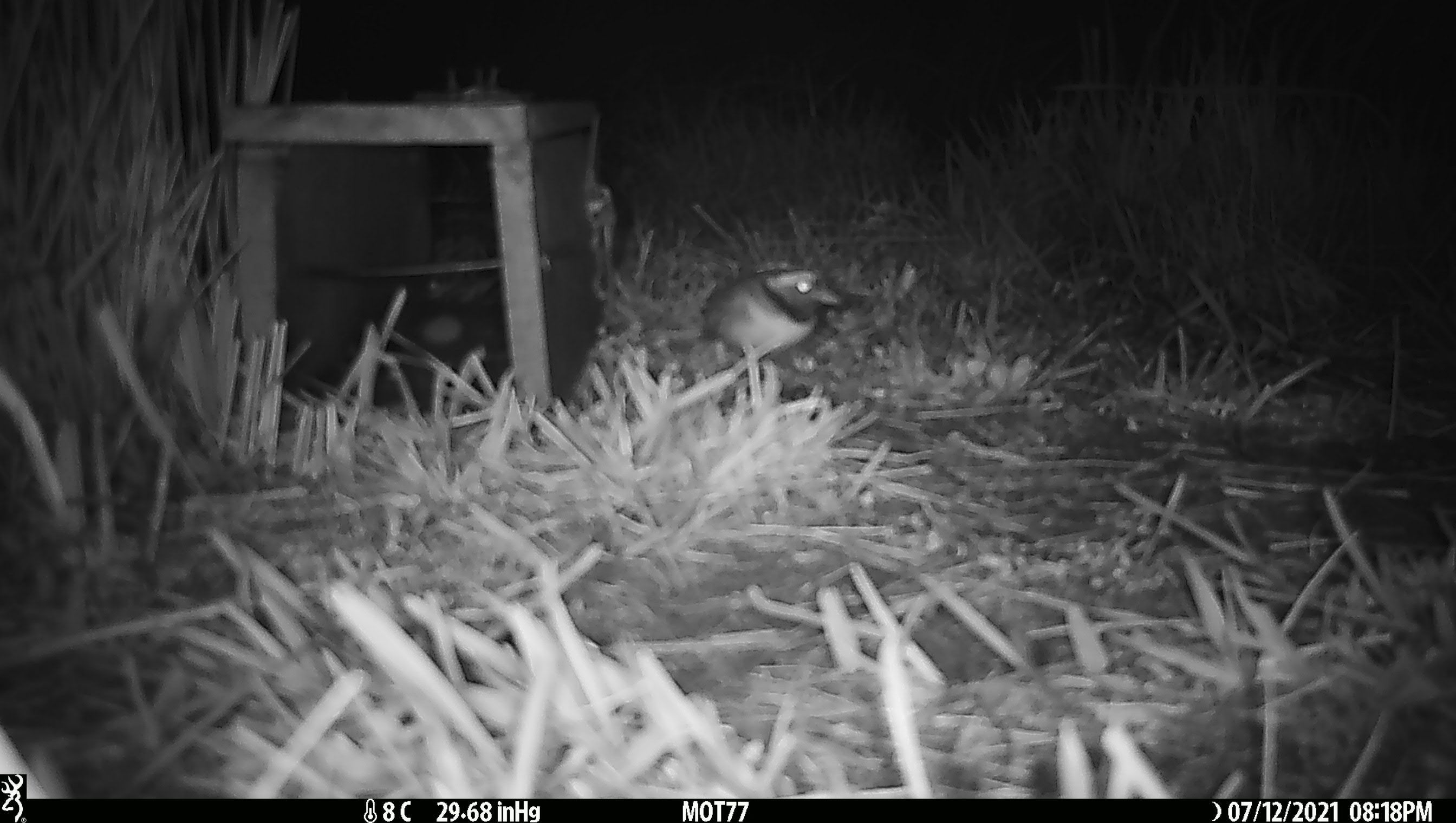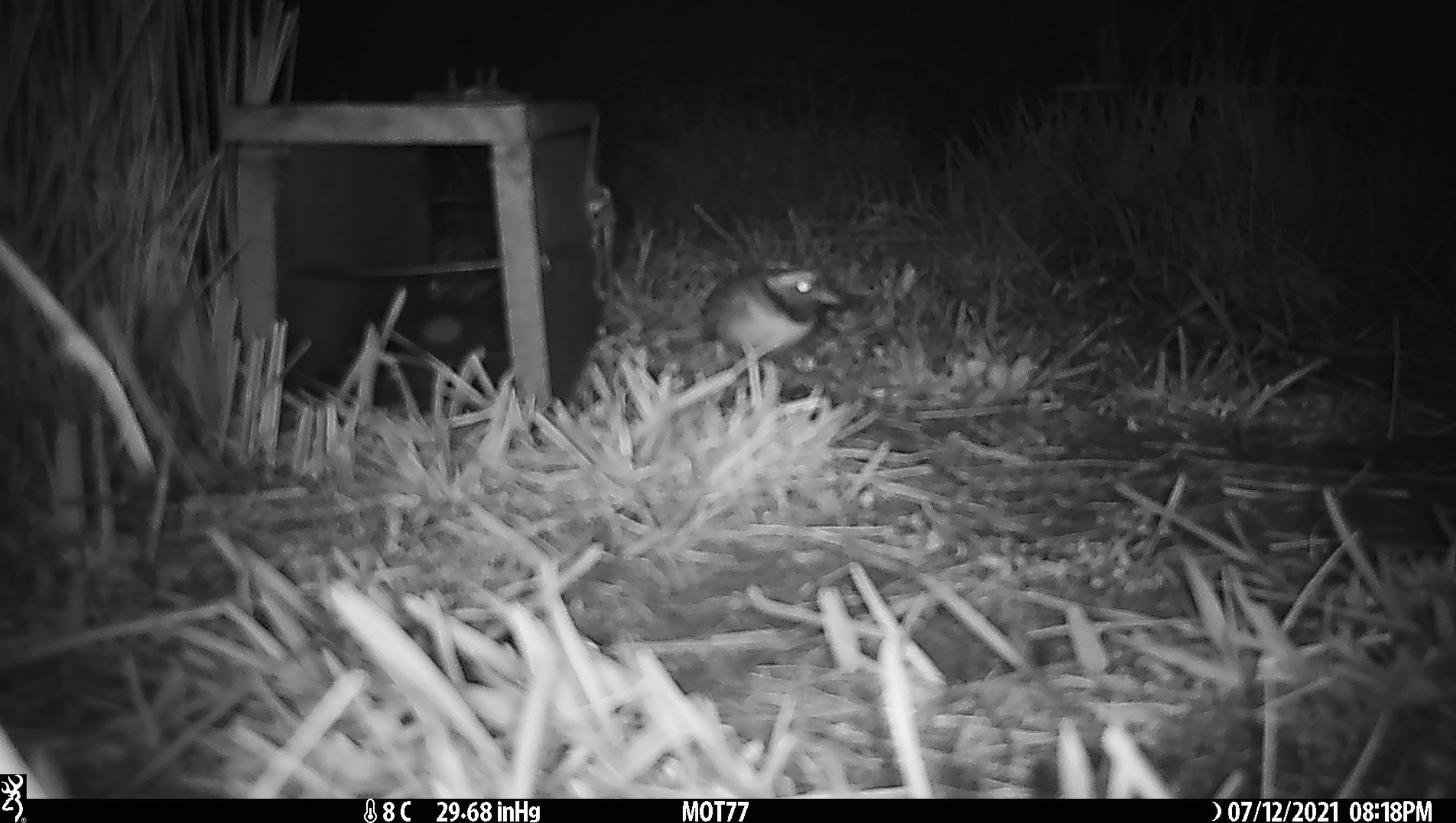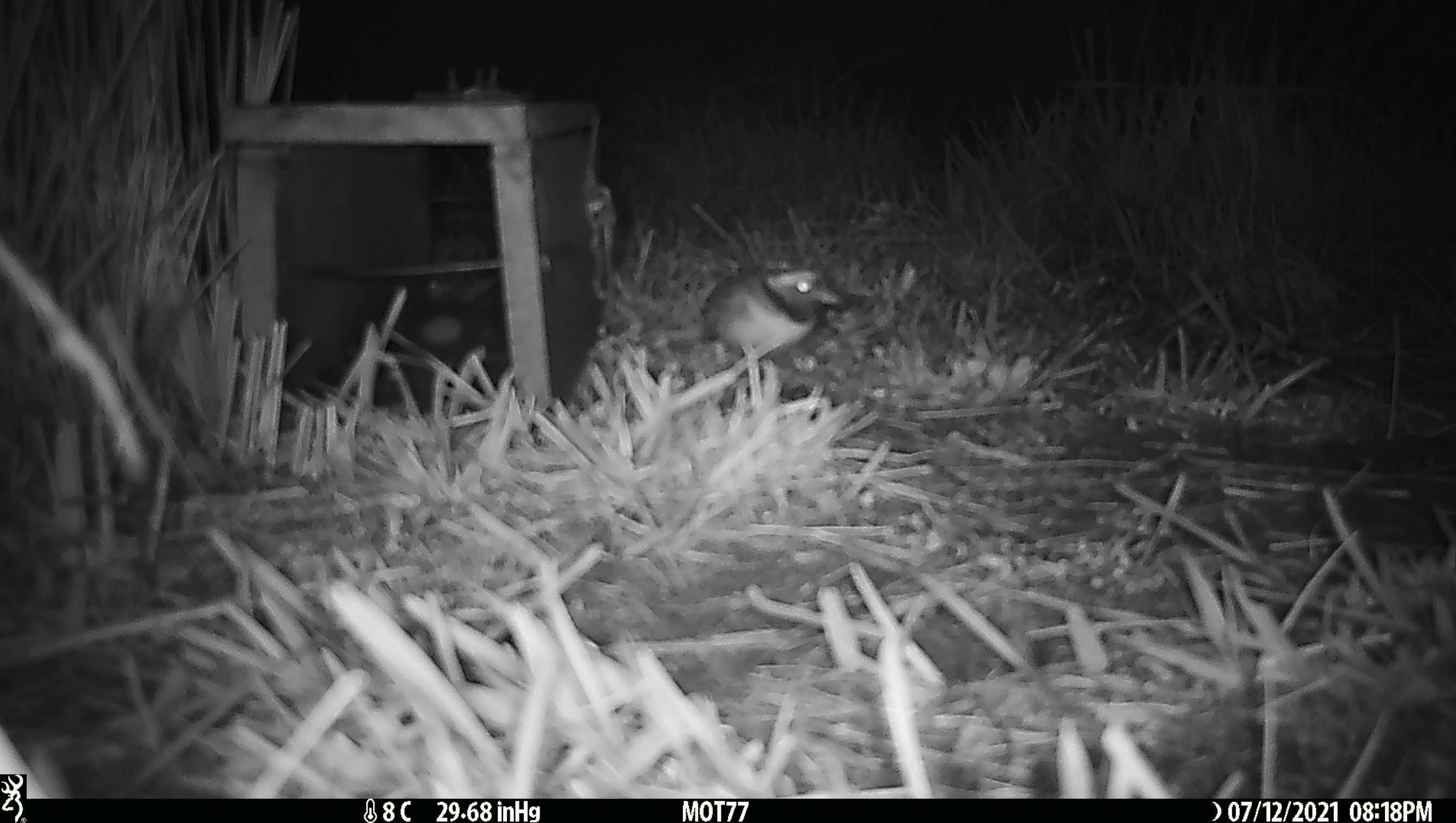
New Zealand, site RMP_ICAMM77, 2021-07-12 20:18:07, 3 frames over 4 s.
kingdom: Animalia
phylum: Chordata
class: Aves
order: Charadriiformes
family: Charadriidae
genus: Thinornis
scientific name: Thinornis novaeseelandiae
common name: shore plover